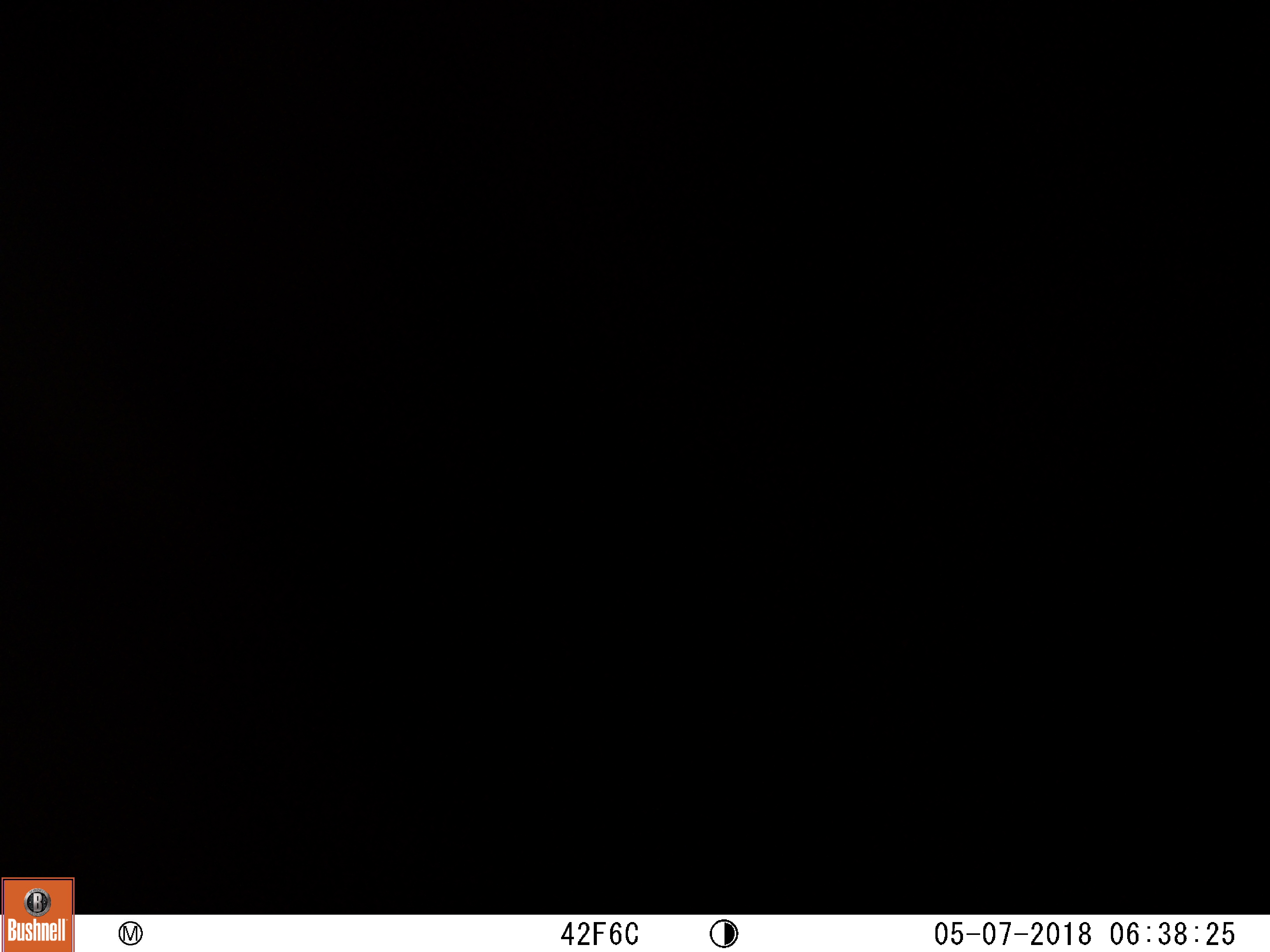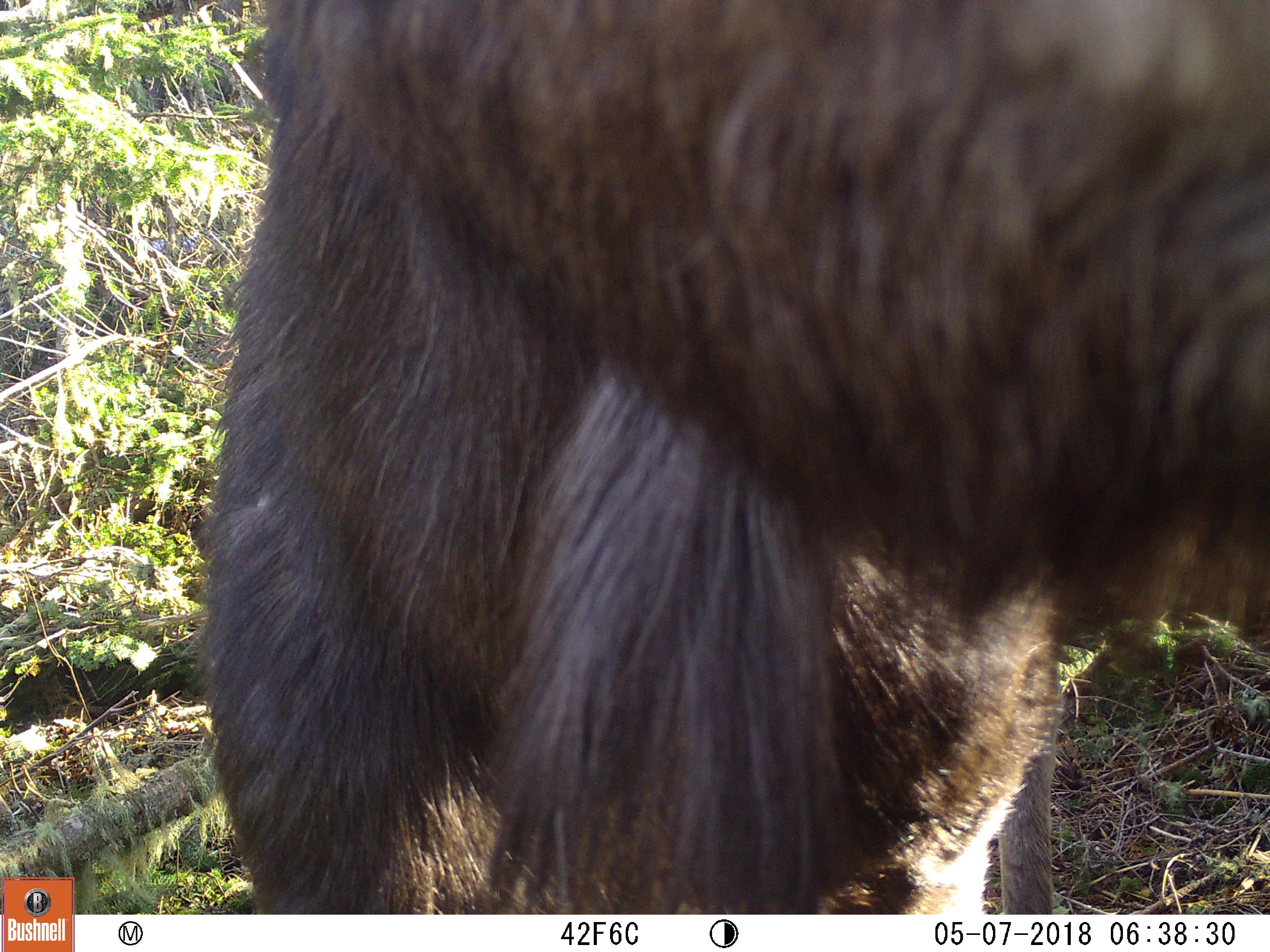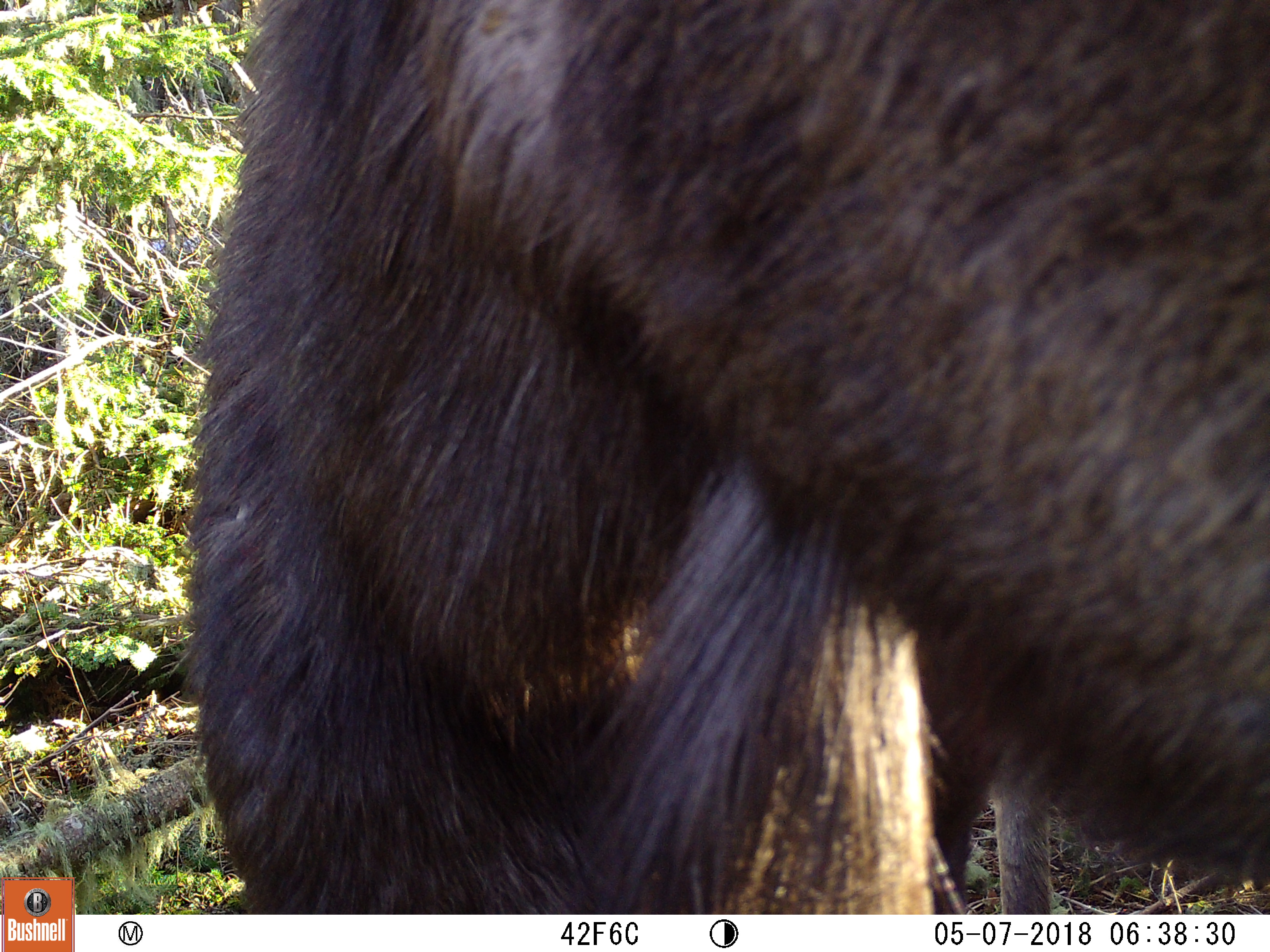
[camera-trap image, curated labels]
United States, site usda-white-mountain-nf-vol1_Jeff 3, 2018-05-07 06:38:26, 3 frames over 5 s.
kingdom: Animalia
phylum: Chordata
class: Mammalia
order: Artiodactyla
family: Cervidae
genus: Alces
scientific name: Alces alces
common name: moose